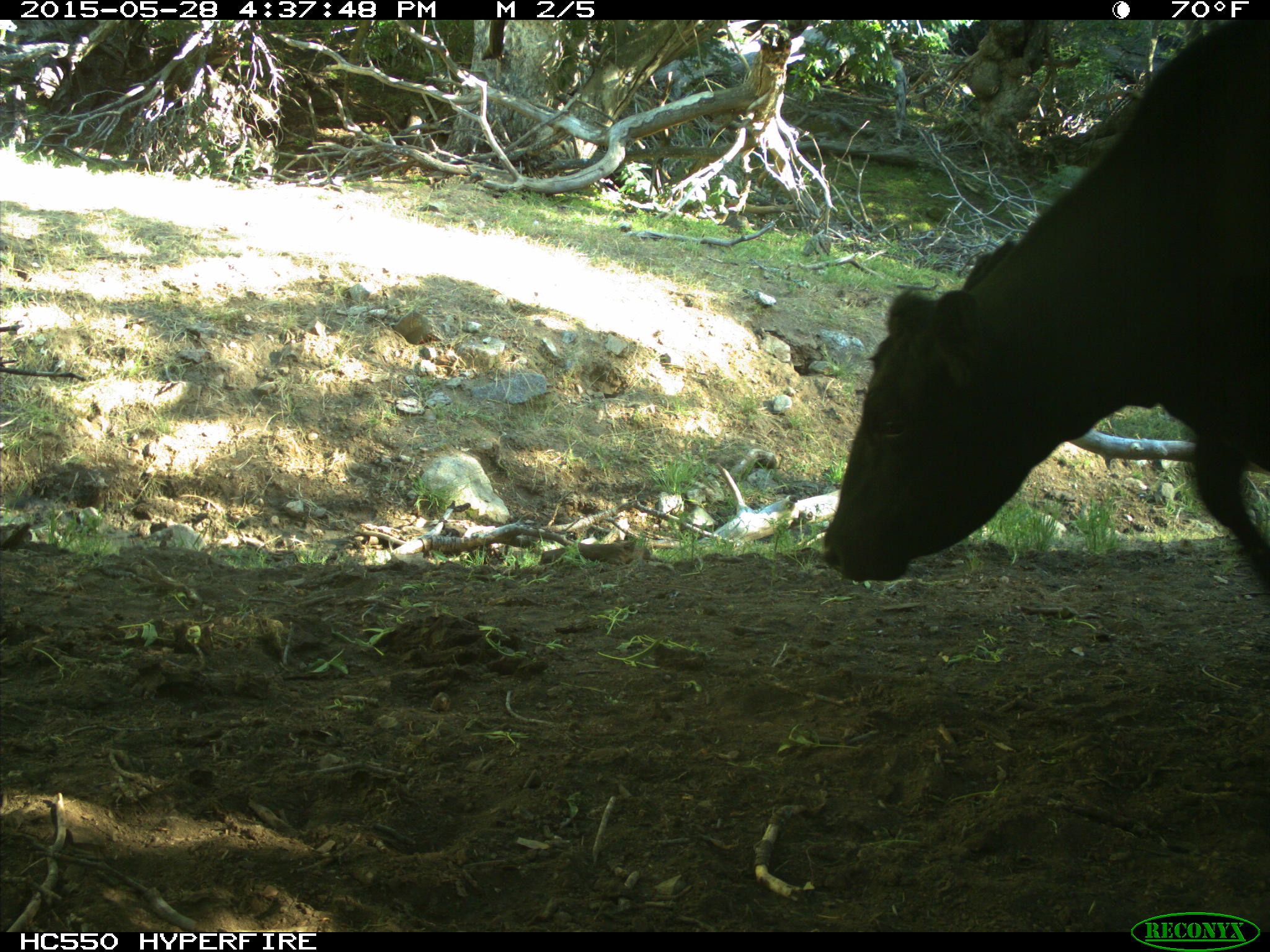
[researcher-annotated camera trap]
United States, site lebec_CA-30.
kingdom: Animalia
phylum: Chordata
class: Mammalia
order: Artiodactyla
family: Bovidae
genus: Bos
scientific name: Bos taurus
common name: domestic cow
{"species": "Bos taurus (domestic cow)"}